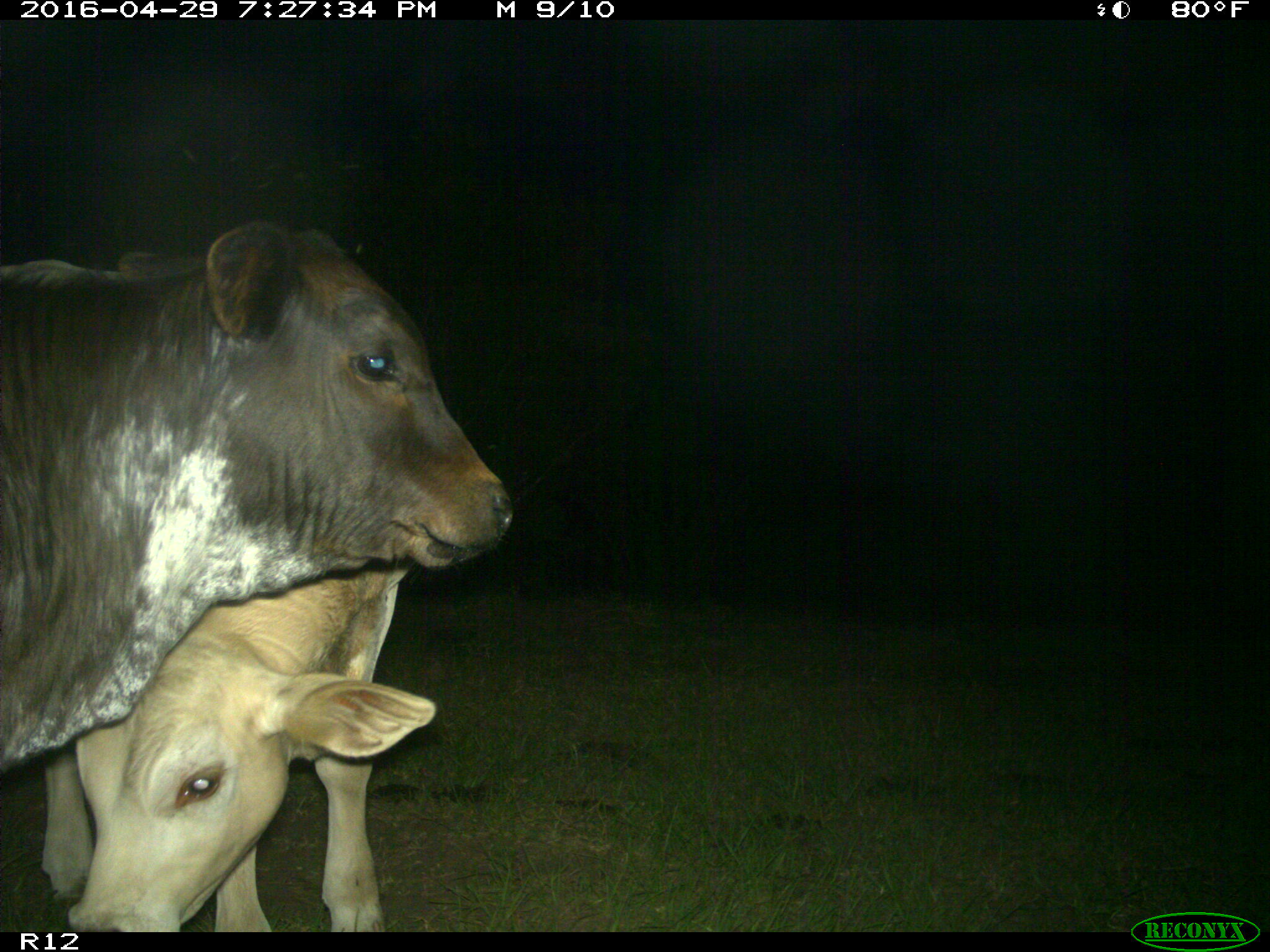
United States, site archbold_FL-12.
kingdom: Animalia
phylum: Chordata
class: Mammalia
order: Artiodactyla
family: Bovidae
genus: Bos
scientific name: Bos taurus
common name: domestic cow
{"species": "Bos taurus (domestic cow)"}